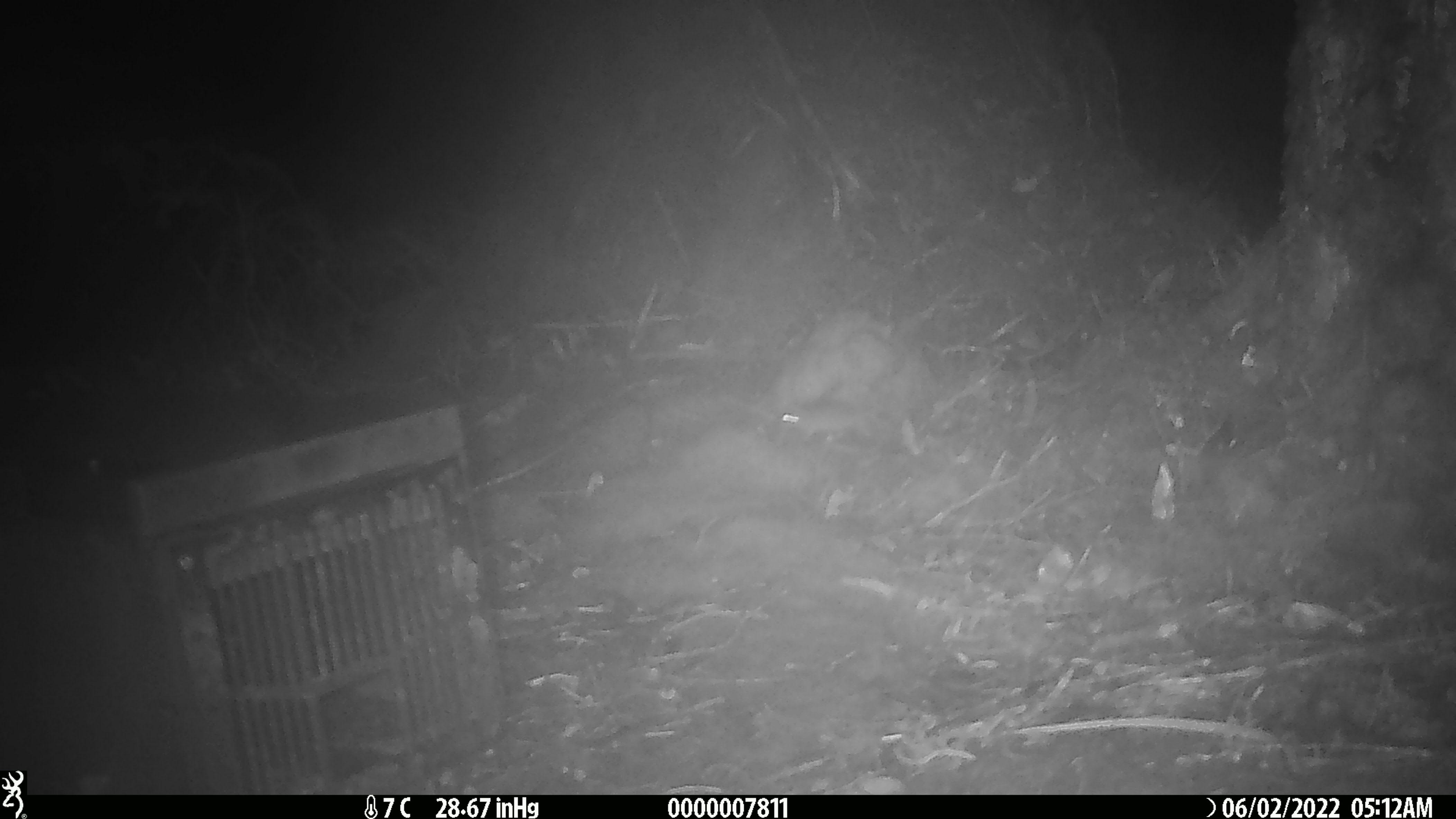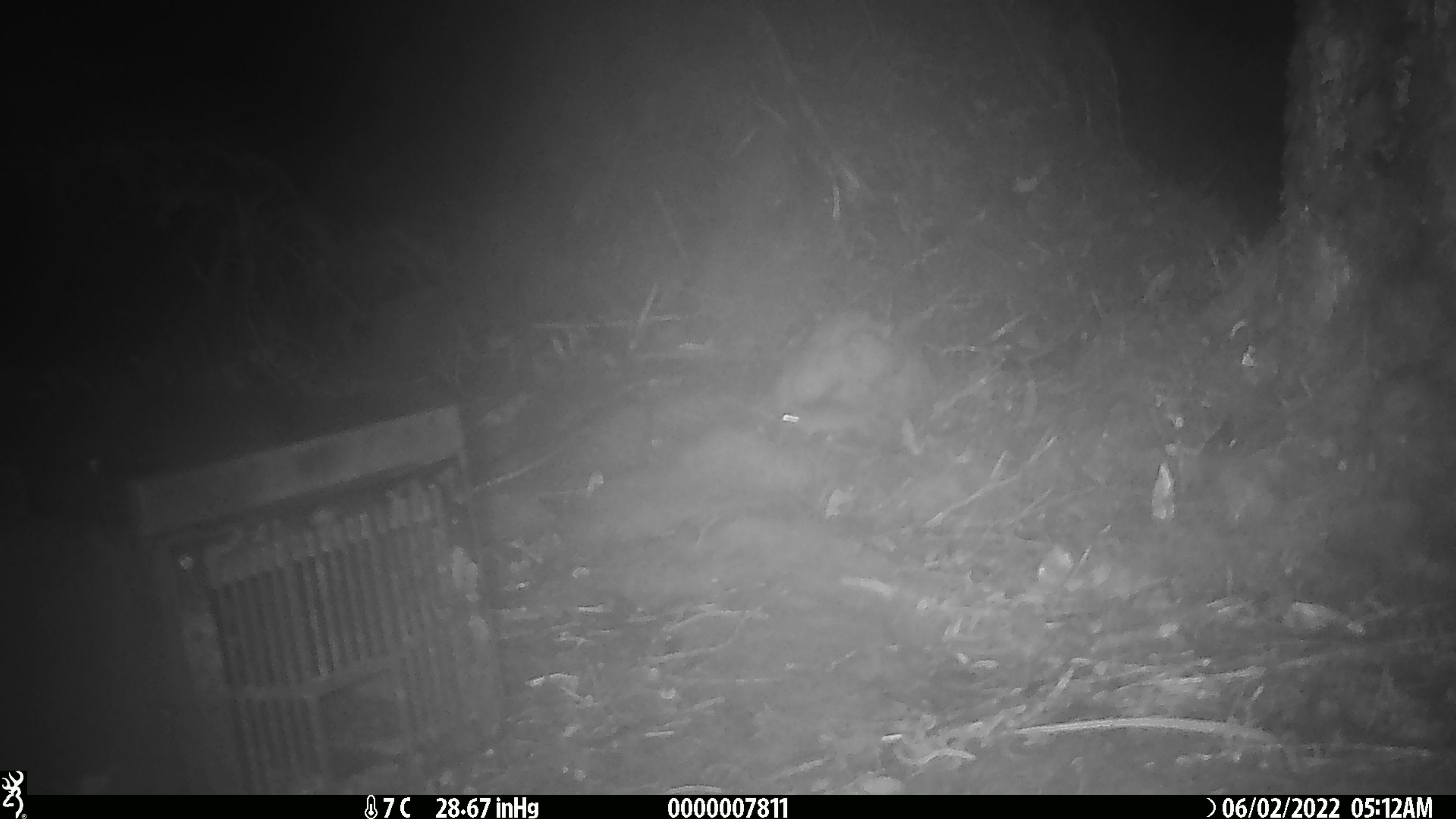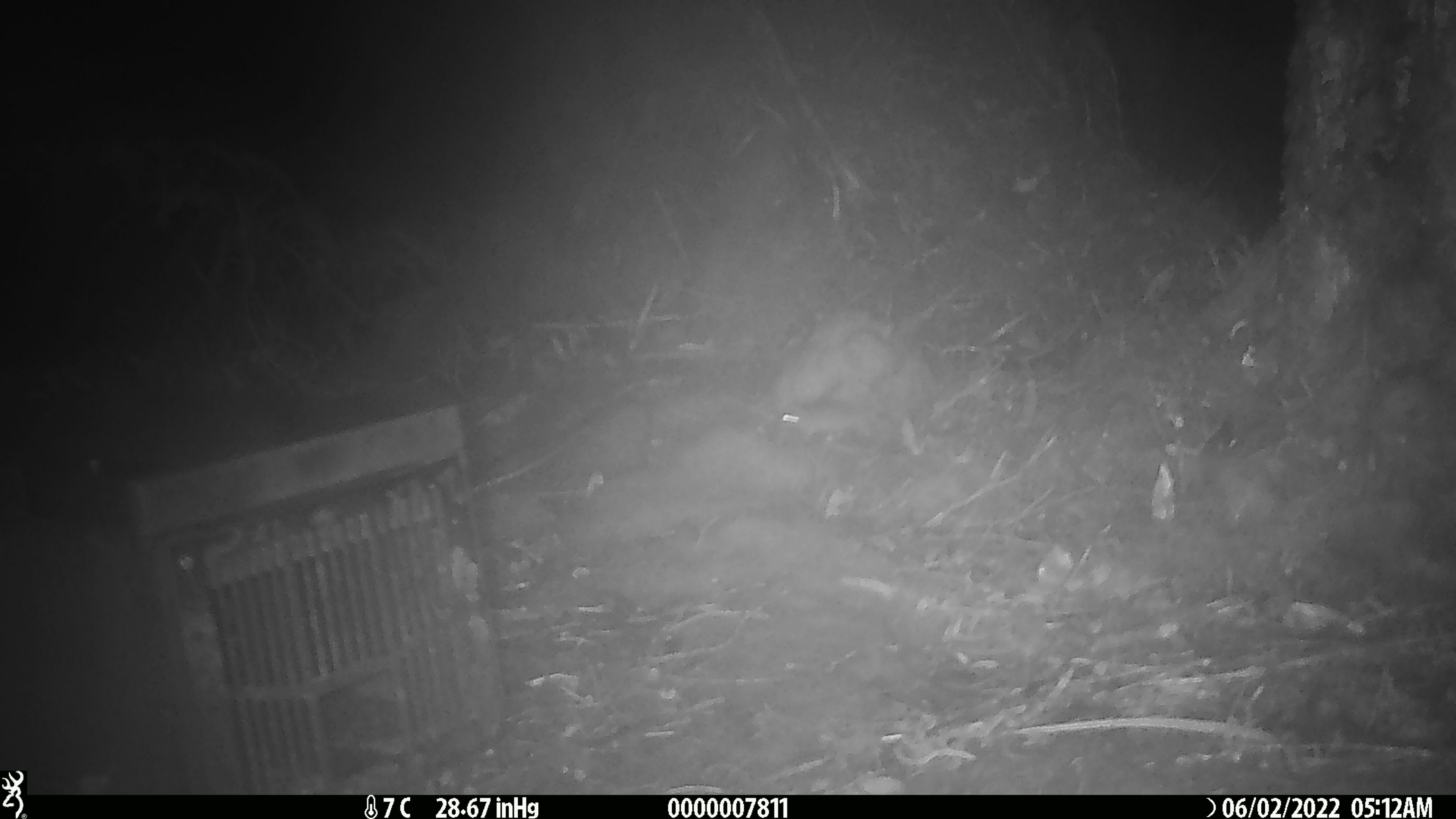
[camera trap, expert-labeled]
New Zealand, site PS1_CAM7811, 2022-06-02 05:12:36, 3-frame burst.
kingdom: Animalia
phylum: Chordata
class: Mammalia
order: Rodentia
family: Muridae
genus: Mus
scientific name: Mus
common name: mouse